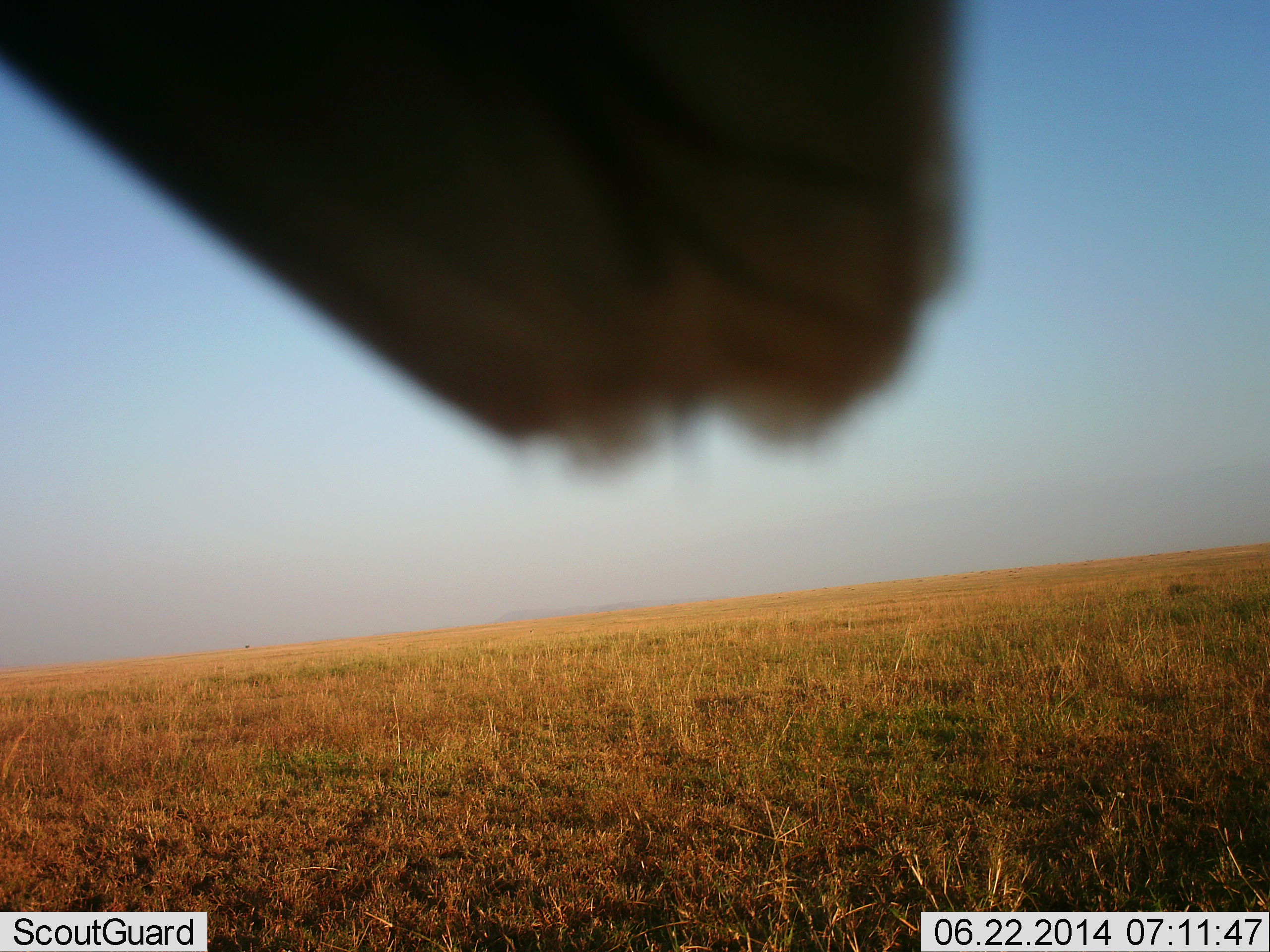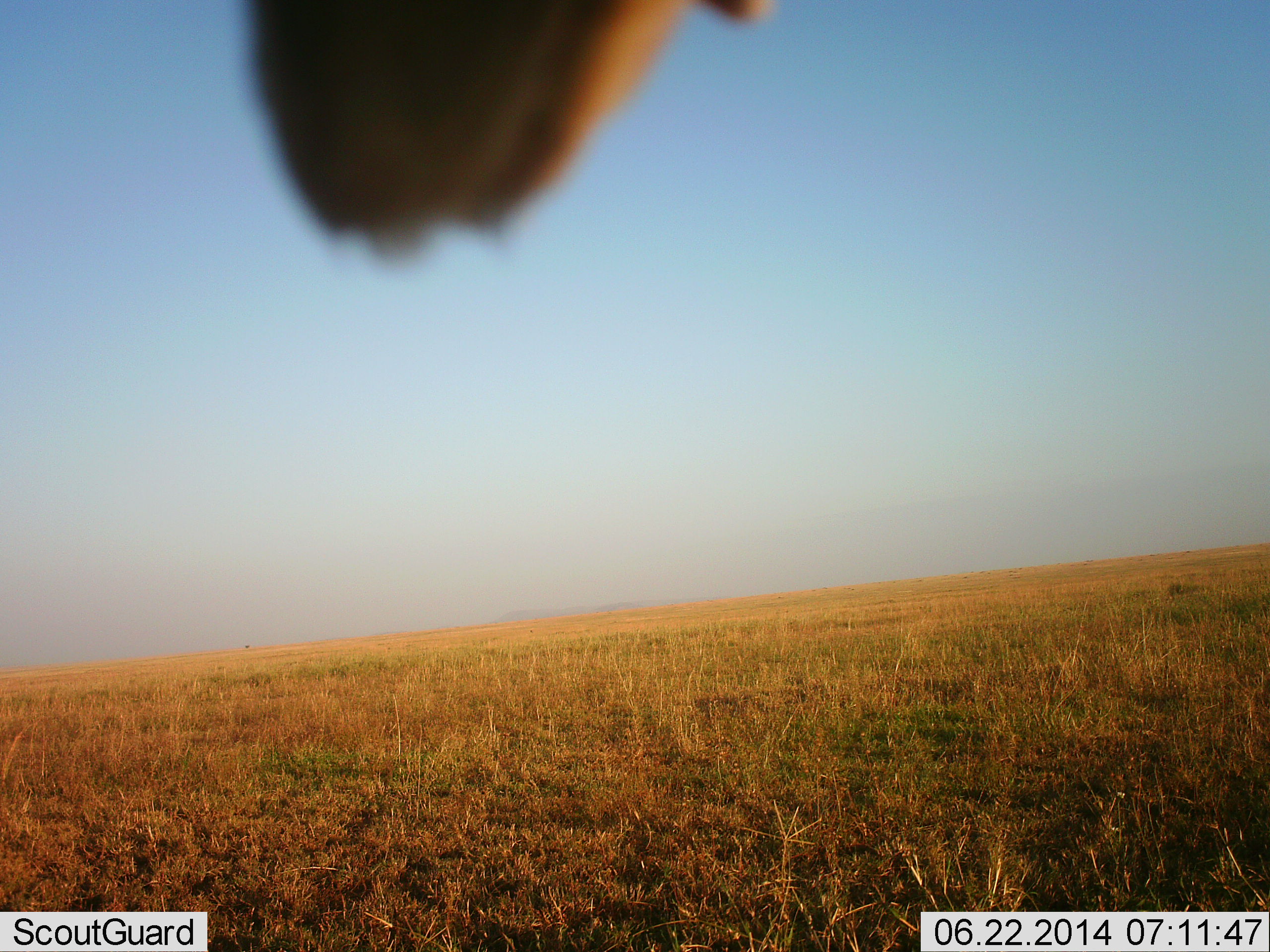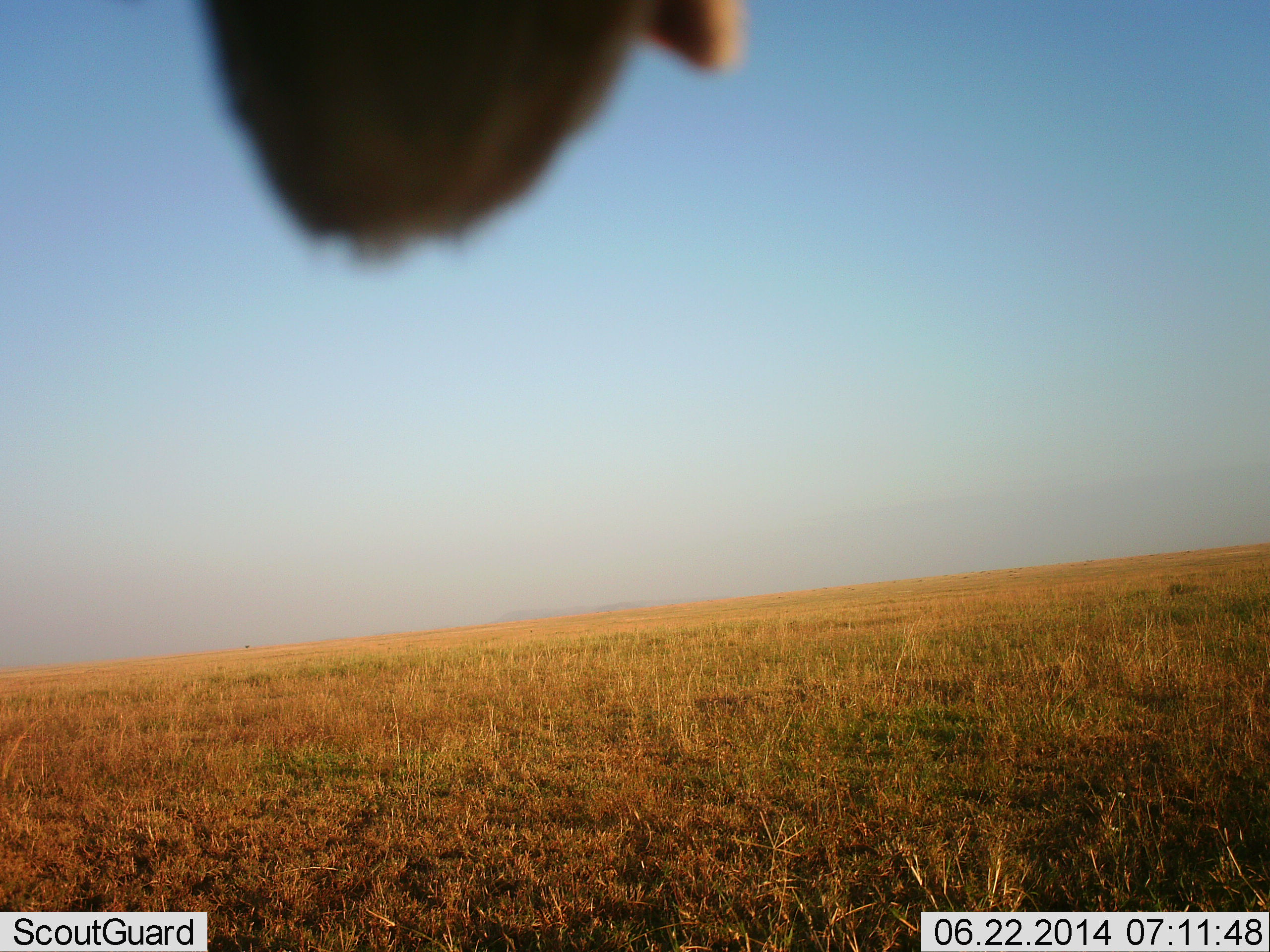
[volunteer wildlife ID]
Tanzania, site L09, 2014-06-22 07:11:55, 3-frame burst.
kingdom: Animalia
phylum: Chordata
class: Aves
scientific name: Aves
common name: bird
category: otherbird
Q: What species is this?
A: Otherbird (bird) (Aves).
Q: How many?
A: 1.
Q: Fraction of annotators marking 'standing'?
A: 20%.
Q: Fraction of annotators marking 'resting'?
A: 80%.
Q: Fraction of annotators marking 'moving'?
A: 0%.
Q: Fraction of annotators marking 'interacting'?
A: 0%.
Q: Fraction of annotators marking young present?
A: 0%.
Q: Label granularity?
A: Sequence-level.